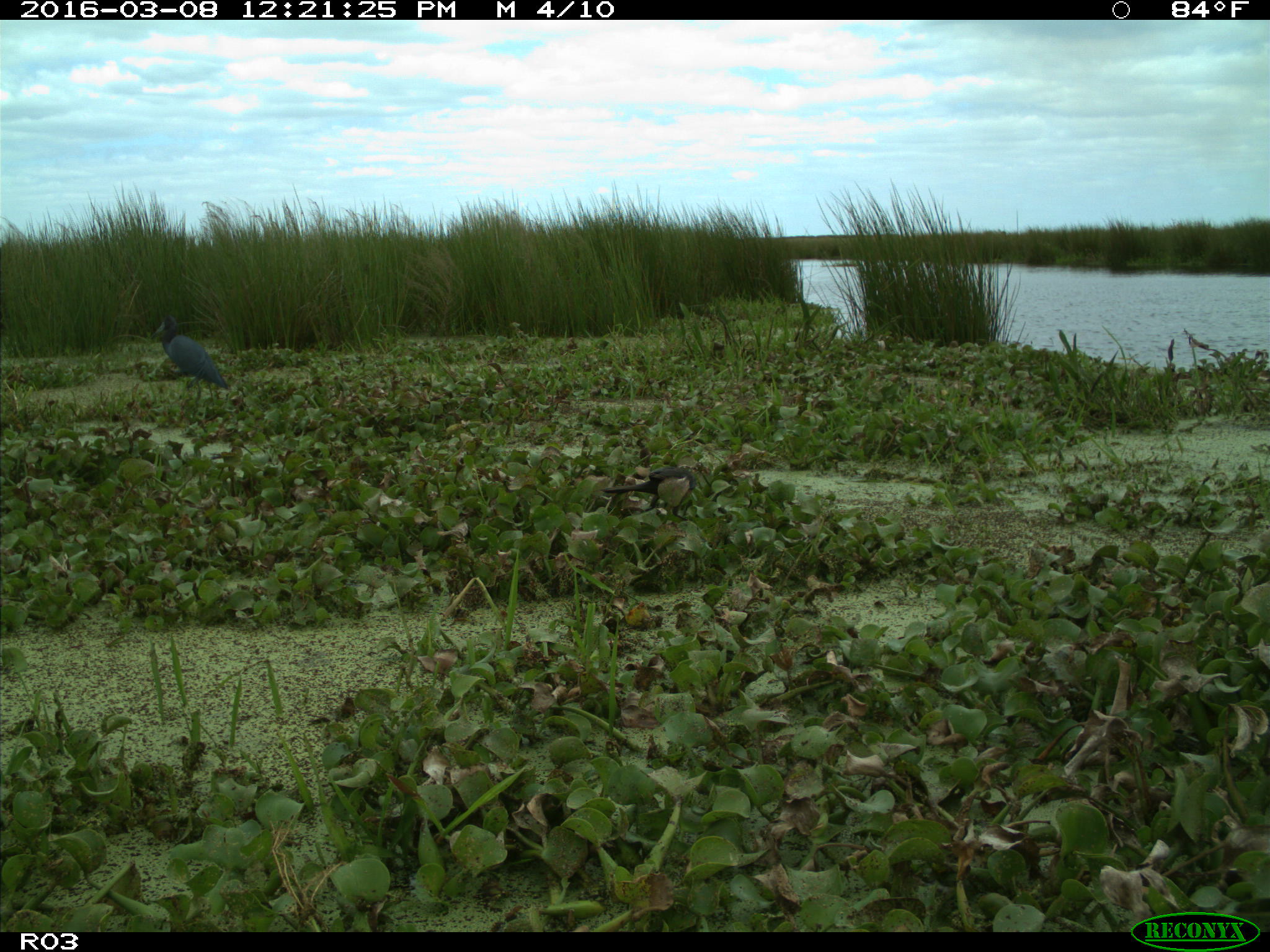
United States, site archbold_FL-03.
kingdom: Animalia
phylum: Chordata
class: Aves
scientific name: Aves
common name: birds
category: unidentified bird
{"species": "unidentified bird (birds) (Aves)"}